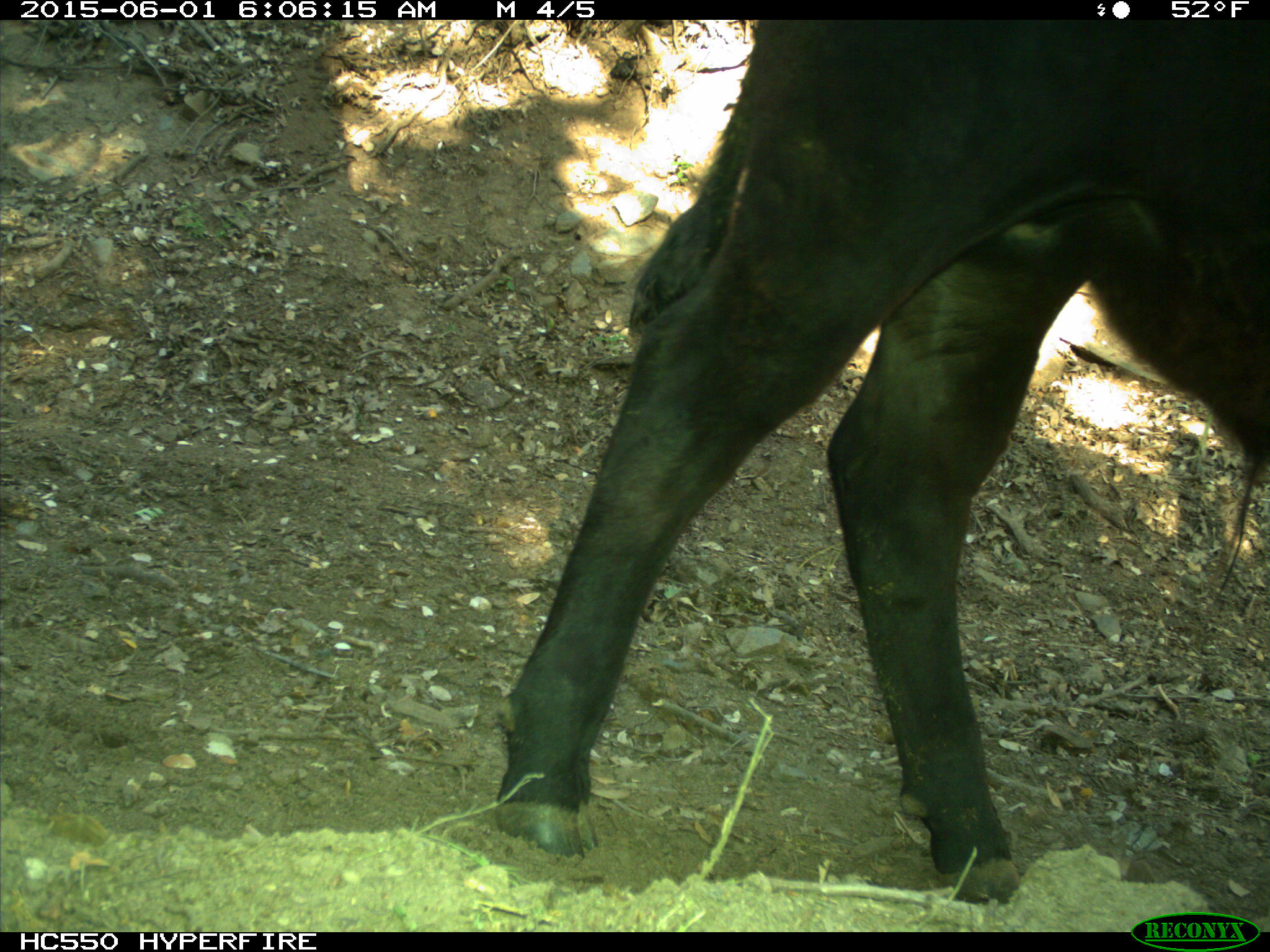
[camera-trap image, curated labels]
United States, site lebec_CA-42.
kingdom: Animalia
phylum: Chordata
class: Mammalia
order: Artiodactyla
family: Bovidae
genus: Bos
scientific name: Bos taurus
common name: domestic cow